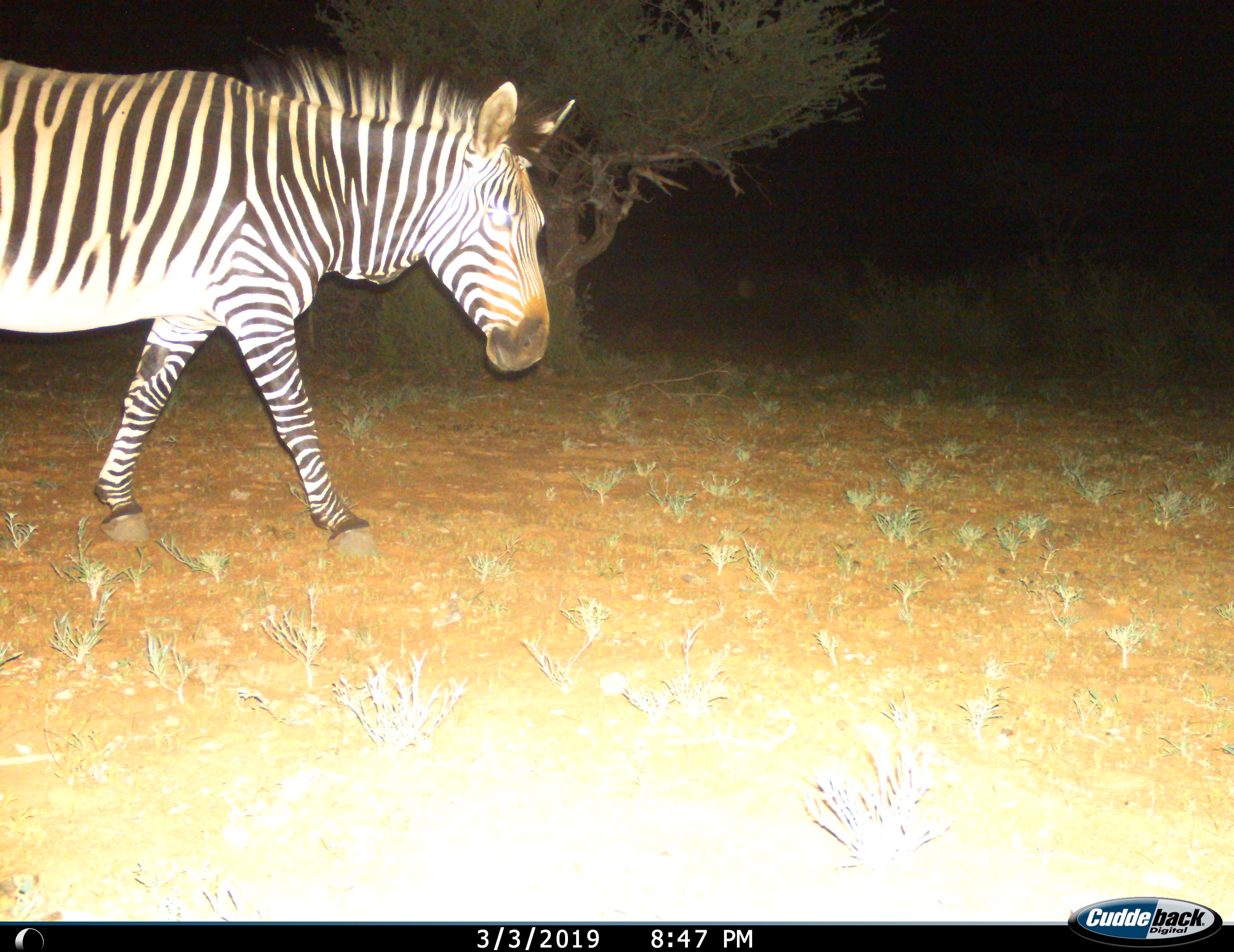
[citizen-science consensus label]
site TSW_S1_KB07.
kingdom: Animalia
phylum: Chordata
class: Mammalia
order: Perissodactyla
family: Equidae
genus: Equus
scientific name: Equus zebra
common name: mountain zebra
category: zebramountain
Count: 1.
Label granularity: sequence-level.